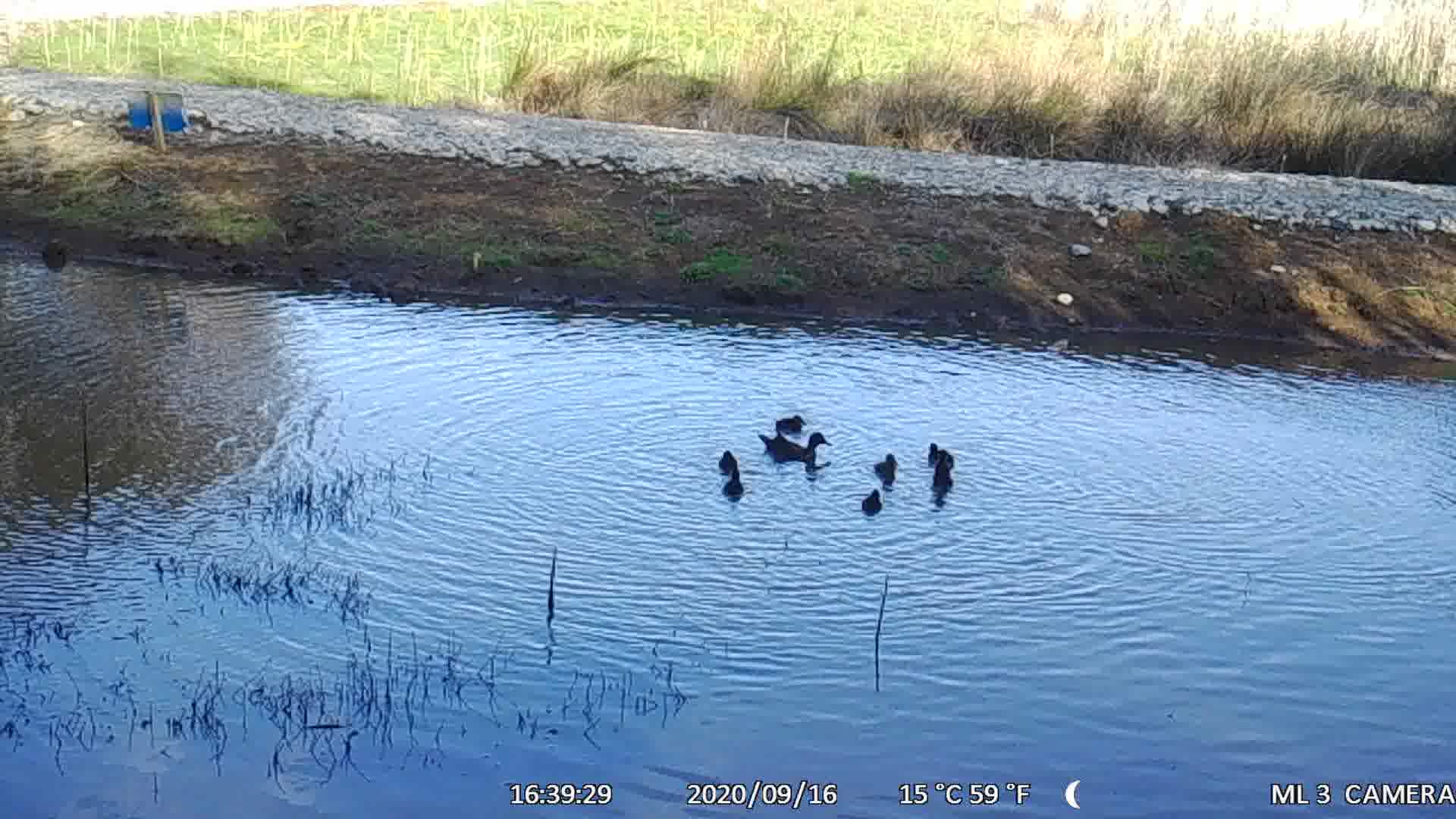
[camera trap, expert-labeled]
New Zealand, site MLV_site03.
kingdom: Animalia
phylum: Chordata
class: Aves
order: Anseriformes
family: Anatidae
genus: Anas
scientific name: Anas chlorotis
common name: brown teal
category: pateke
Pateke (brown teal) (Anas chlorotis).